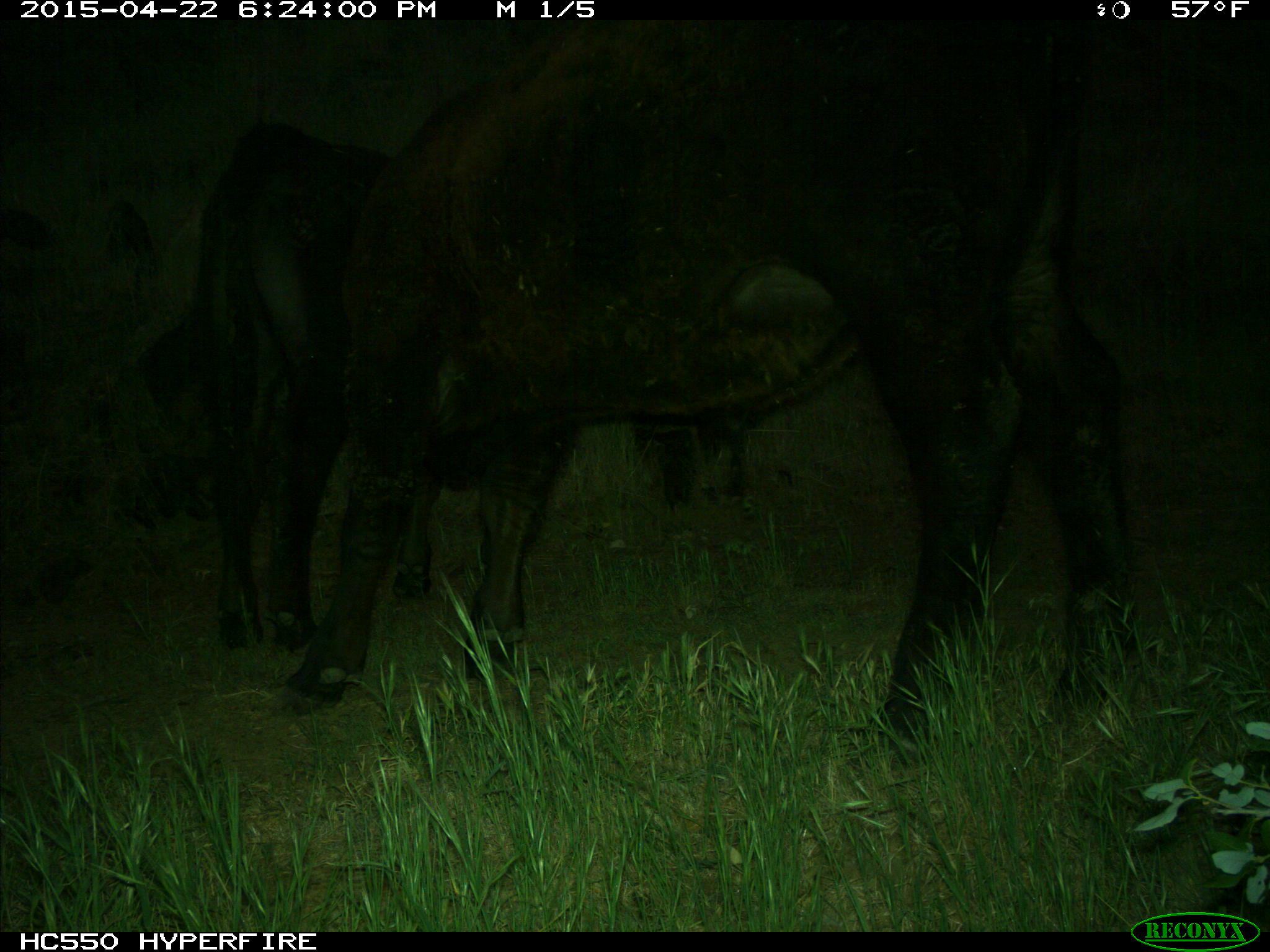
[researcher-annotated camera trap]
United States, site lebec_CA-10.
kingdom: Animalia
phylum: Chordata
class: Mammalia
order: Artiodactyla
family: Bovidae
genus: Bos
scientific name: Bos taurus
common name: domestic cow